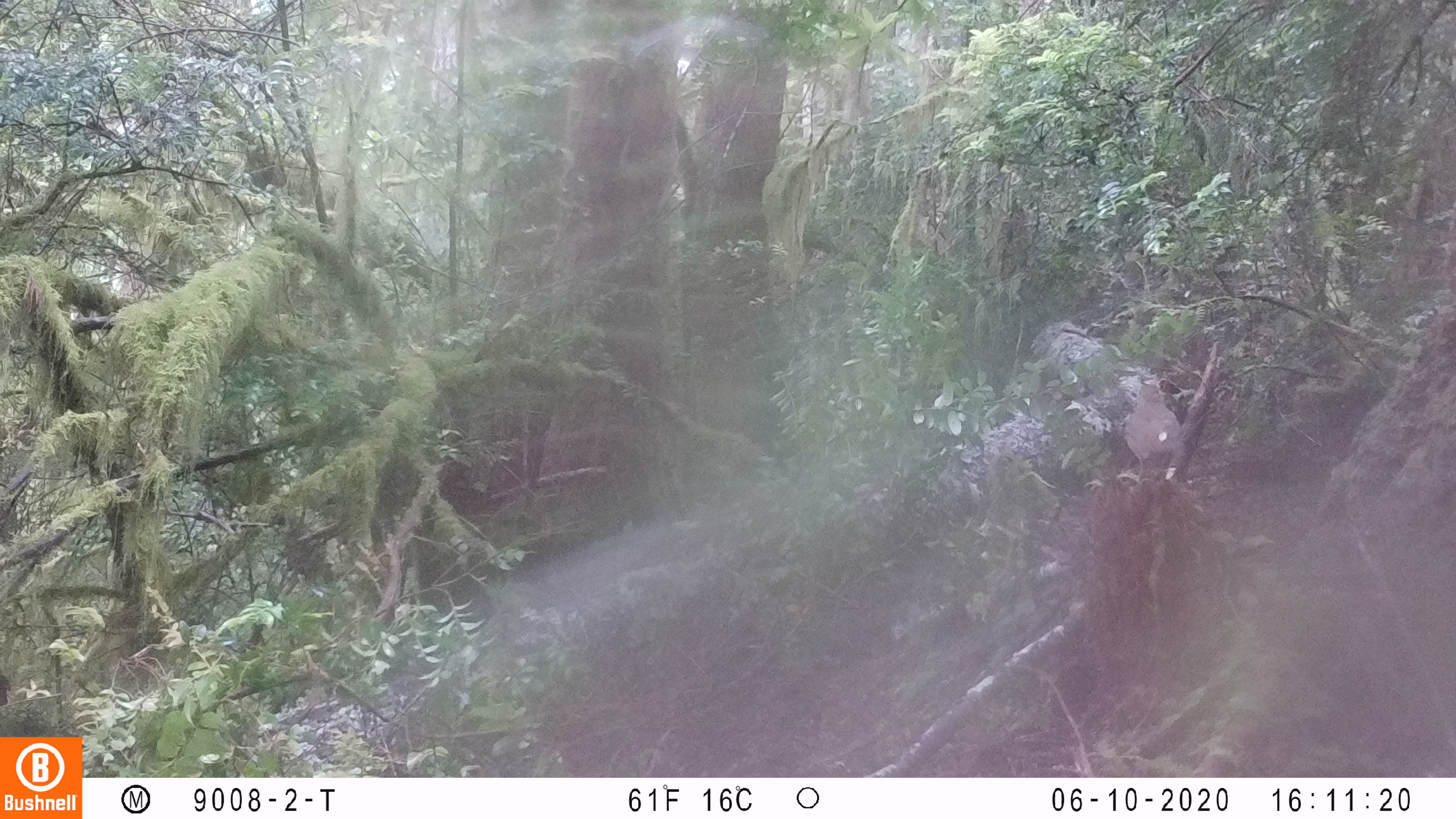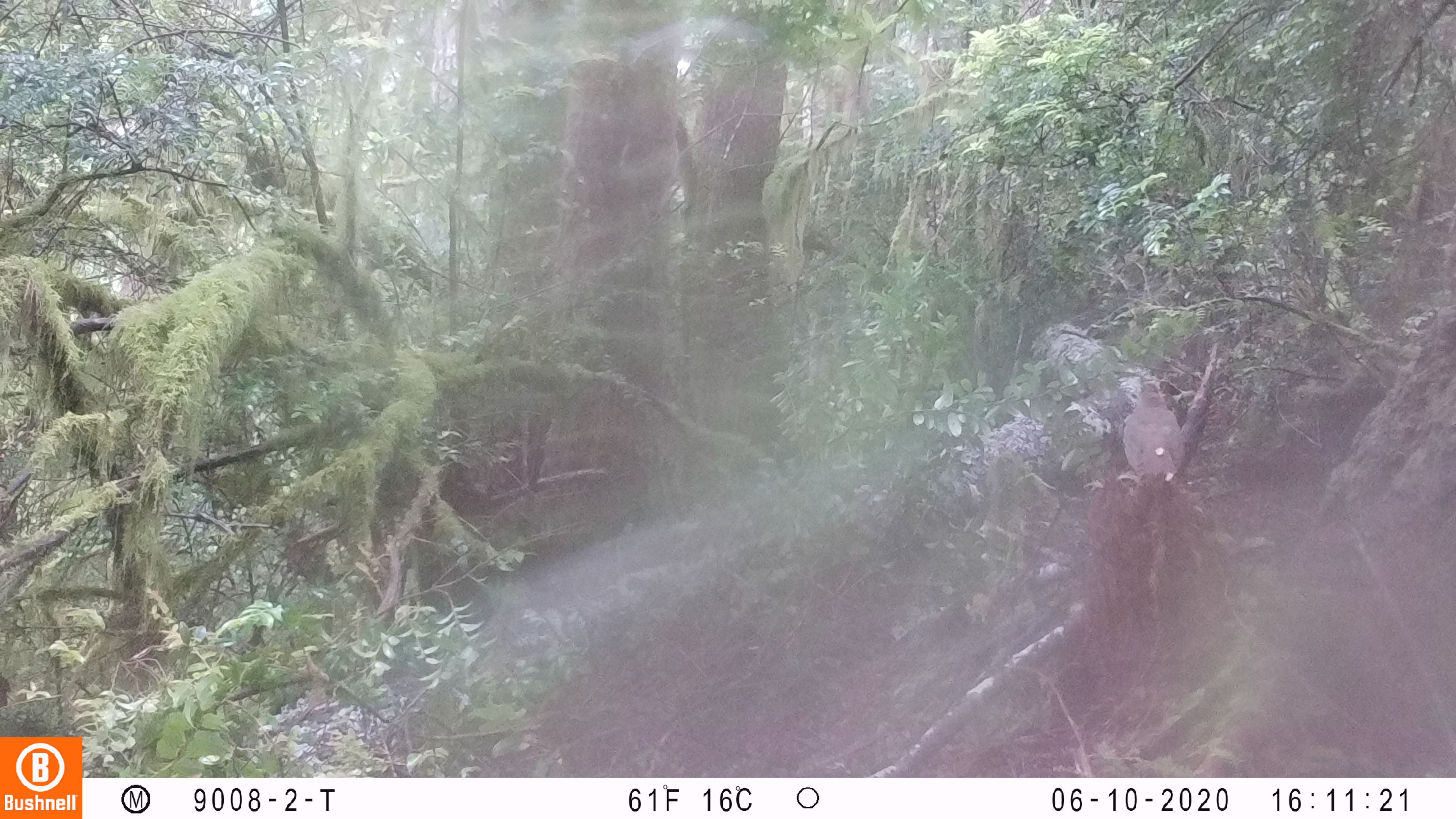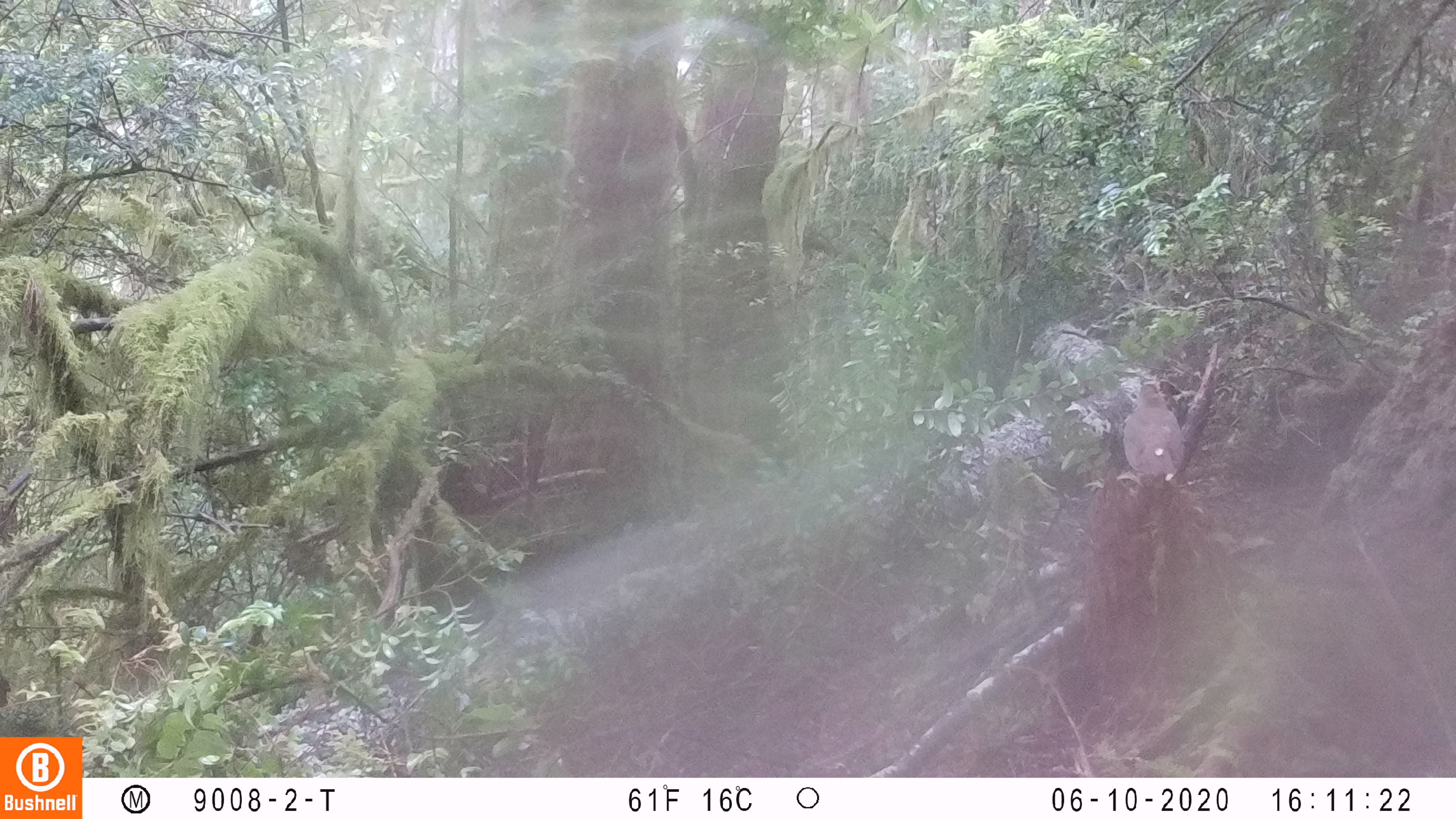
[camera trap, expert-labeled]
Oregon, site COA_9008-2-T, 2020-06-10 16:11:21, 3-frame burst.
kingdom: Animalia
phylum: Chordata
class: Aves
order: Passeriformes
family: Turdidae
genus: Catharus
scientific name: Catharus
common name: brown thrushes and nightingale-thrushes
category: catharus species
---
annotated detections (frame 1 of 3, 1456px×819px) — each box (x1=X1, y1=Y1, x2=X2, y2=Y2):
catharus species: (x1=1121, y1=381, x2=1185, y2=481)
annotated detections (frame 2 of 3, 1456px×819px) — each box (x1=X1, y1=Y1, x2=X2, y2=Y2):
catharus species: (x1=1114, y1=377, x2=1192, y2=488)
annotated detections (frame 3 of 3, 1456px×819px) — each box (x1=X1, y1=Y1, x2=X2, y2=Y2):
catharus species: (x1=1116, y1=376, x2=1188, y2=484)